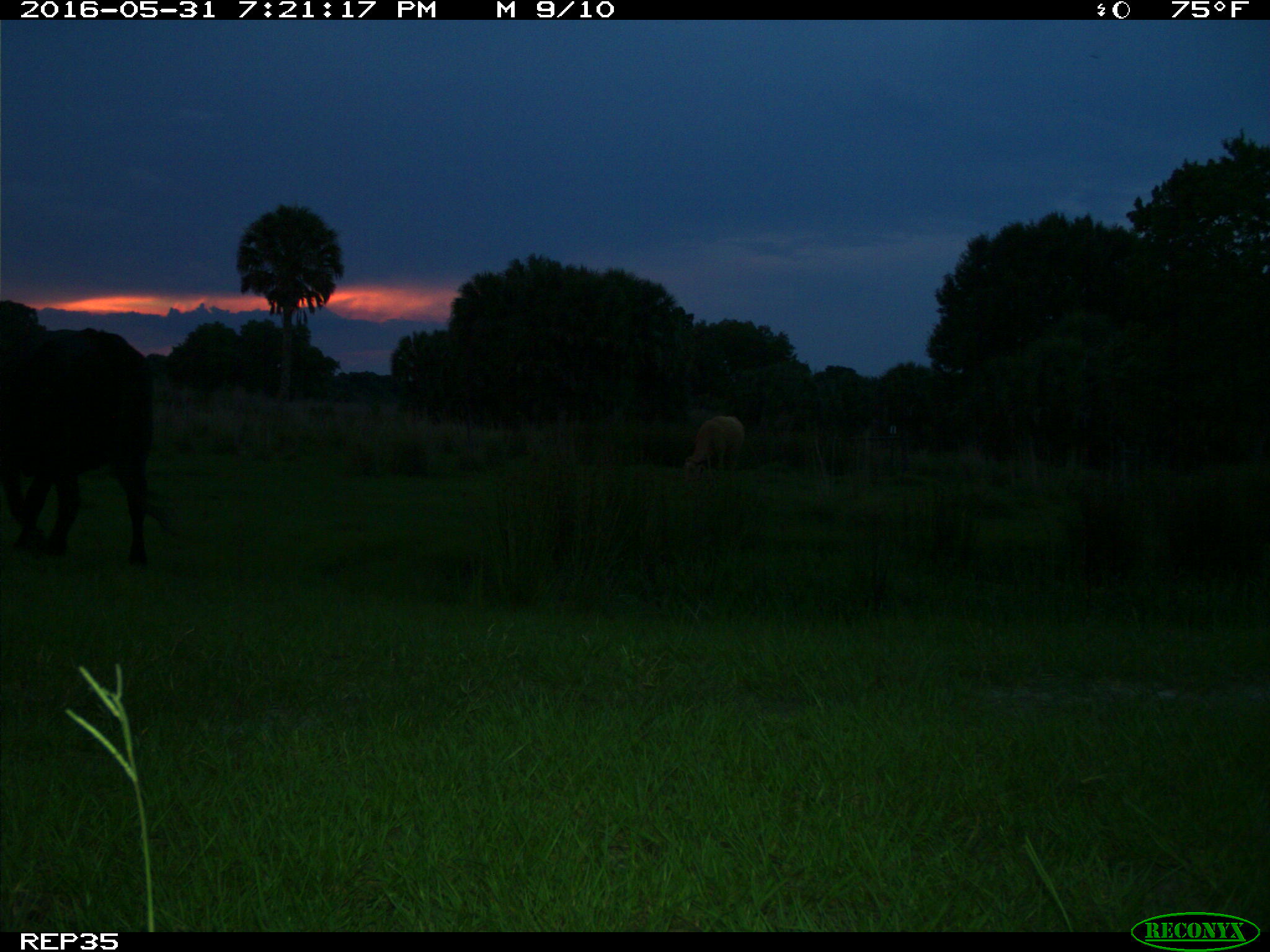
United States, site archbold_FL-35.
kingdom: Animalia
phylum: Chordata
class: Mammalia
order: Artiodactyla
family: Bovidae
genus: Bos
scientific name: Bos taurus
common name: domestic cow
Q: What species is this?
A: Bos taurus (domestic cow).